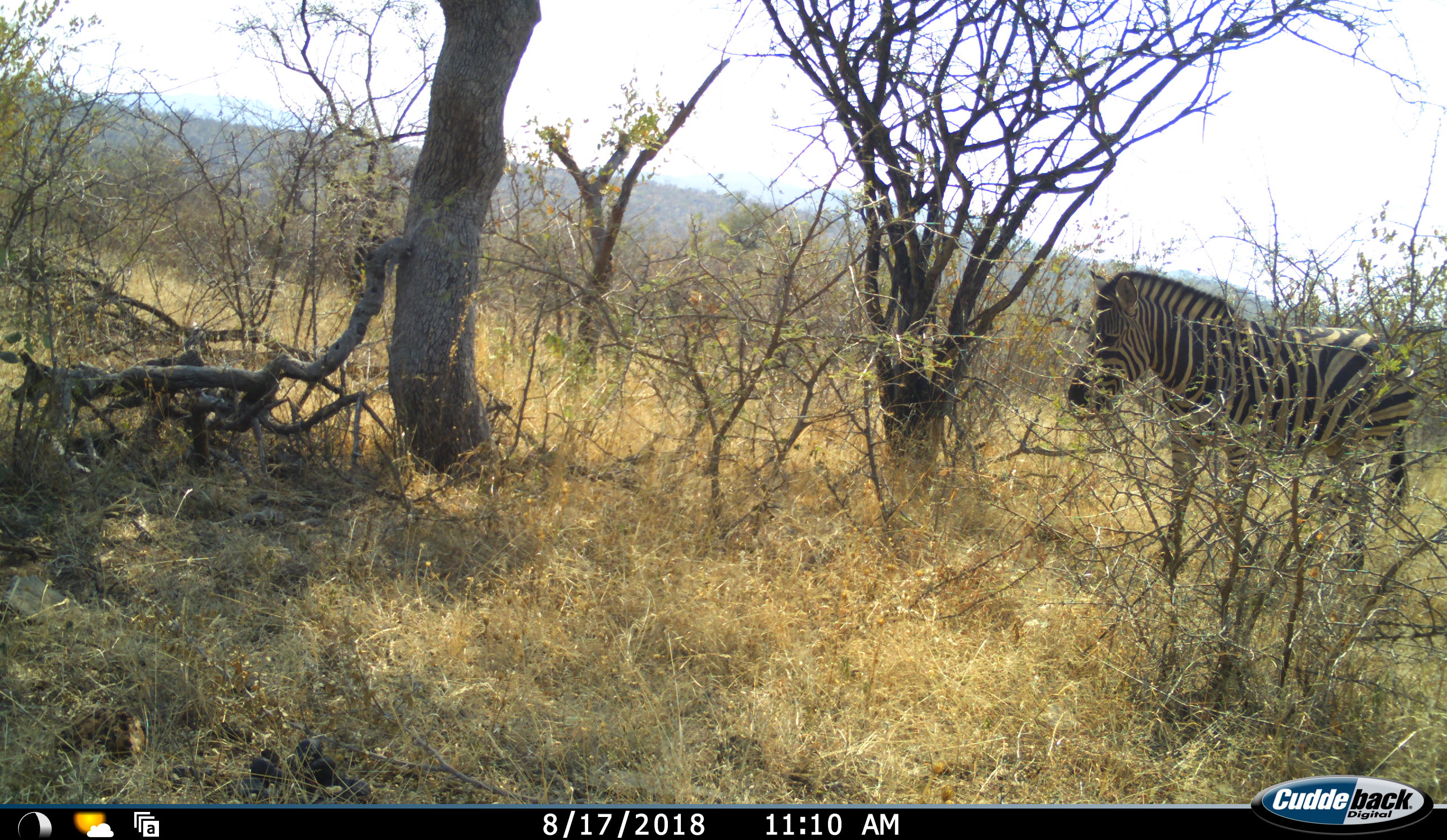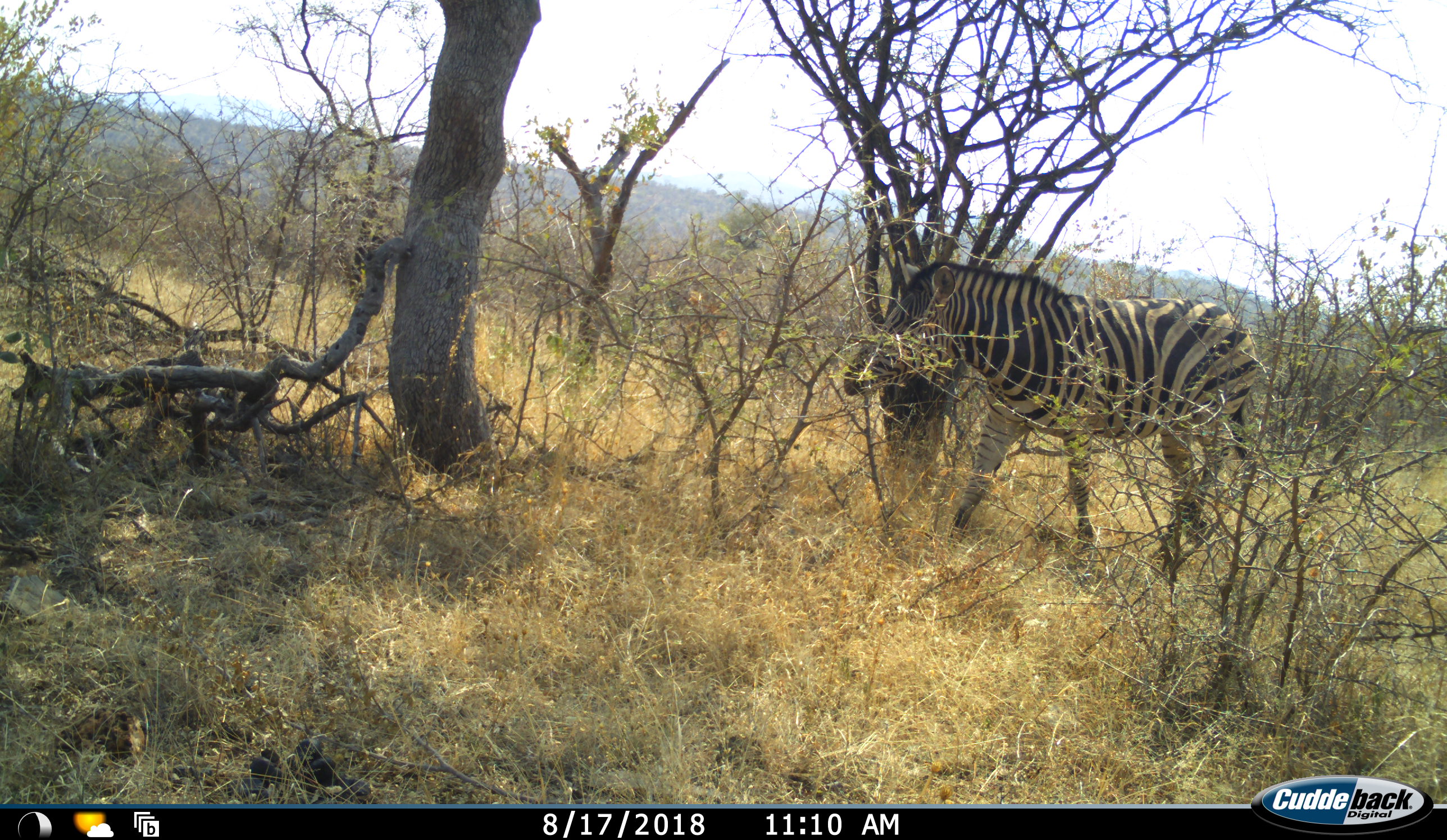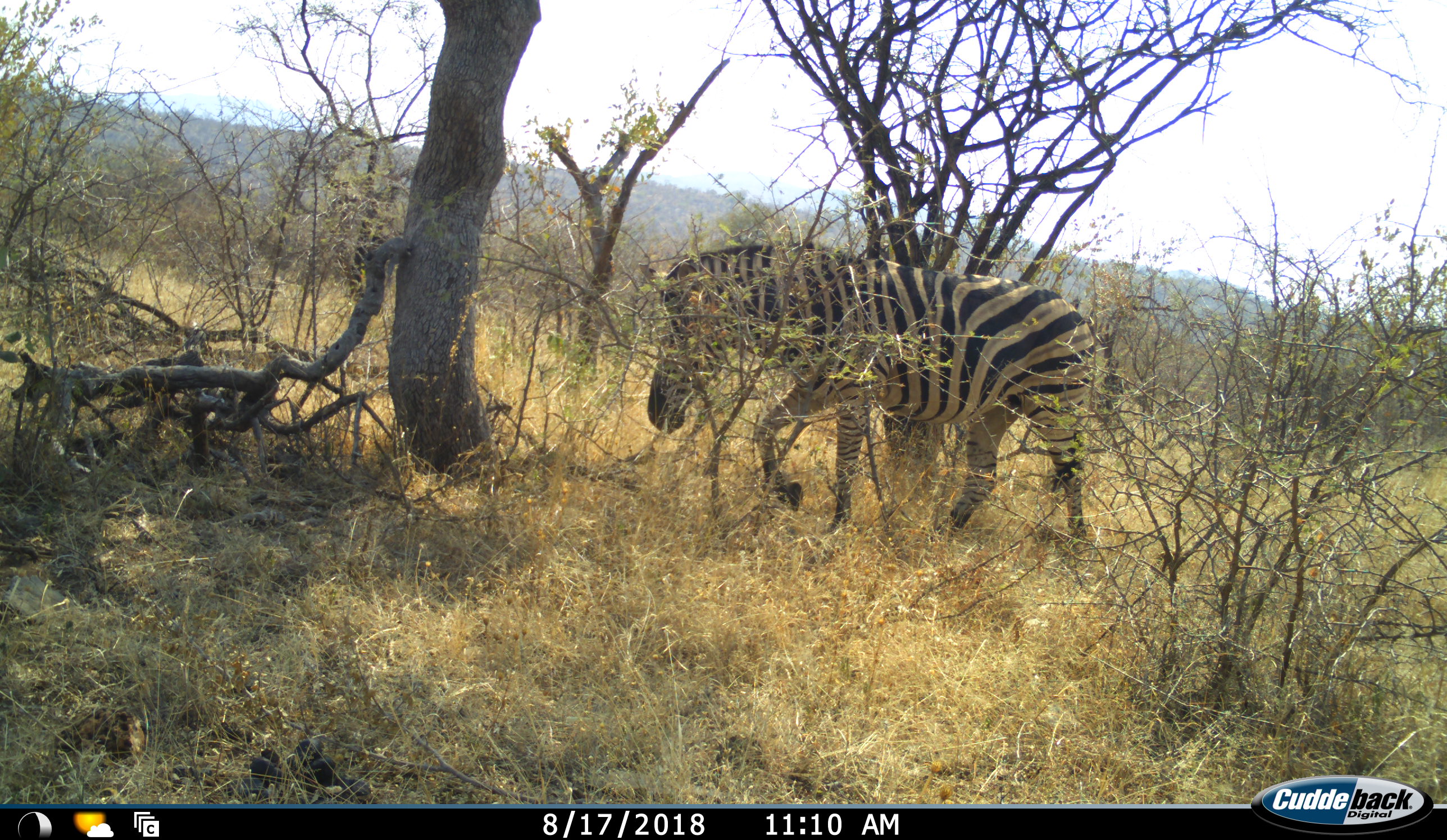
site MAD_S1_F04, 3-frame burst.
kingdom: Animalia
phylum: Chordata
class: Mammalia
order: Perissodactyla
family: Equidae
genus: Equus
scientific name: Equus quagga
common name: plains zebra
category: zebraplains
Zebraplains (plains zebra) (Equus quagga), count 1. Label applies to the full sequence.